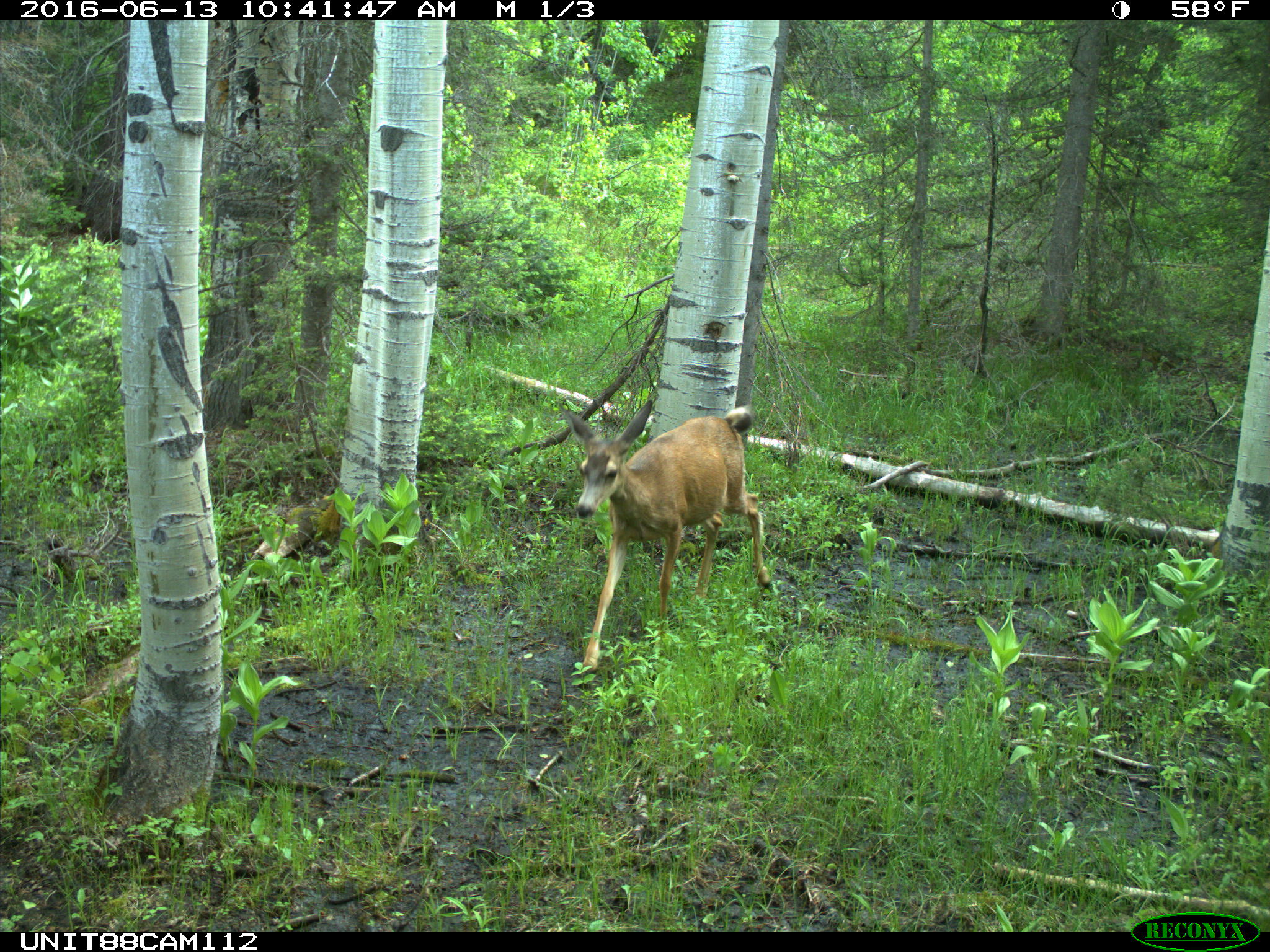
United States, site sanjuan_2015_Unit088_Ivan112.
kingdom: Animalia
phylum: Chordata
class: Mammalia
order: Artiodactyla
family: Cervidae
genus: Odocoileus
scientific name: Odocoileus hemionus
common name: mule deer